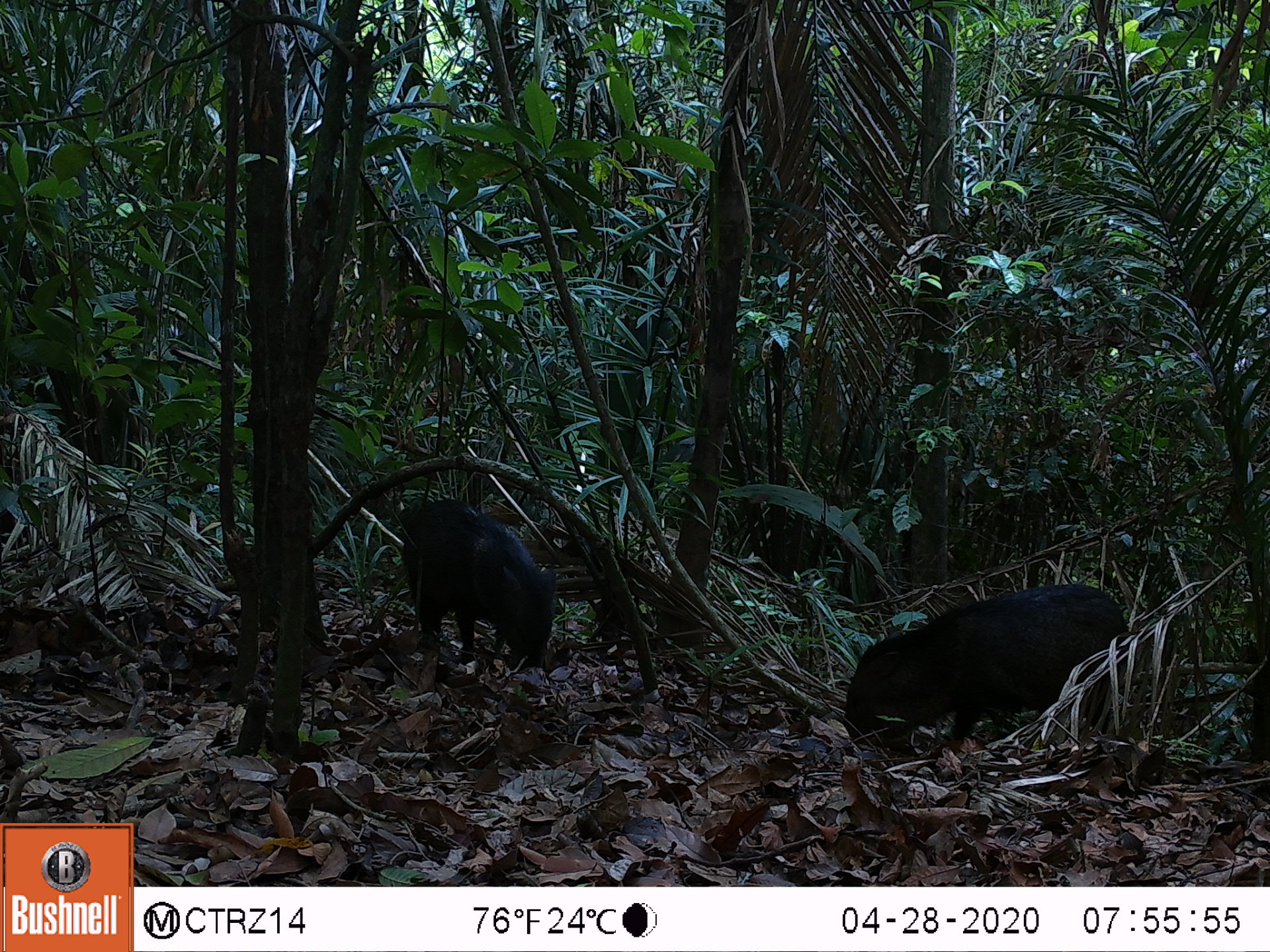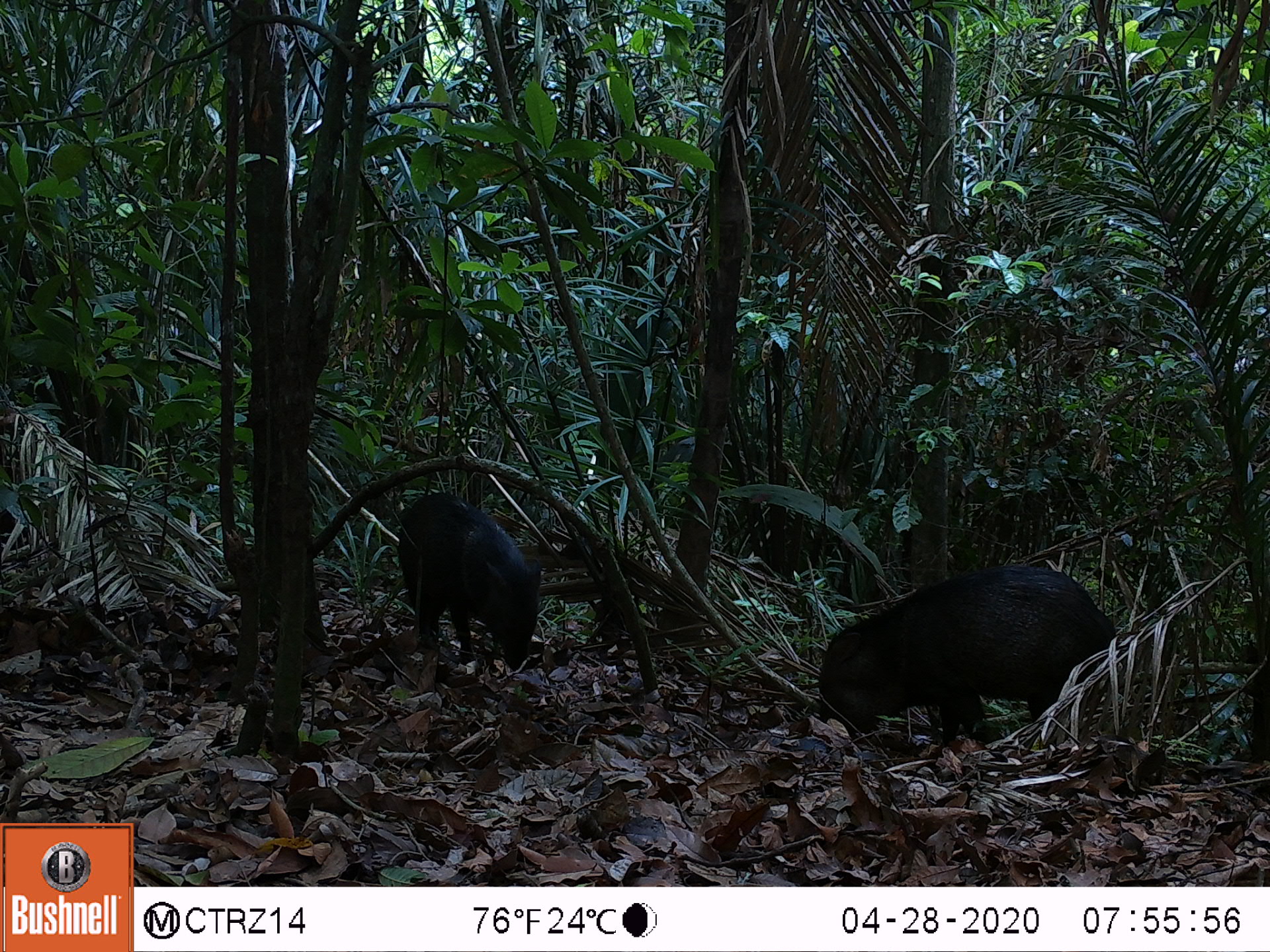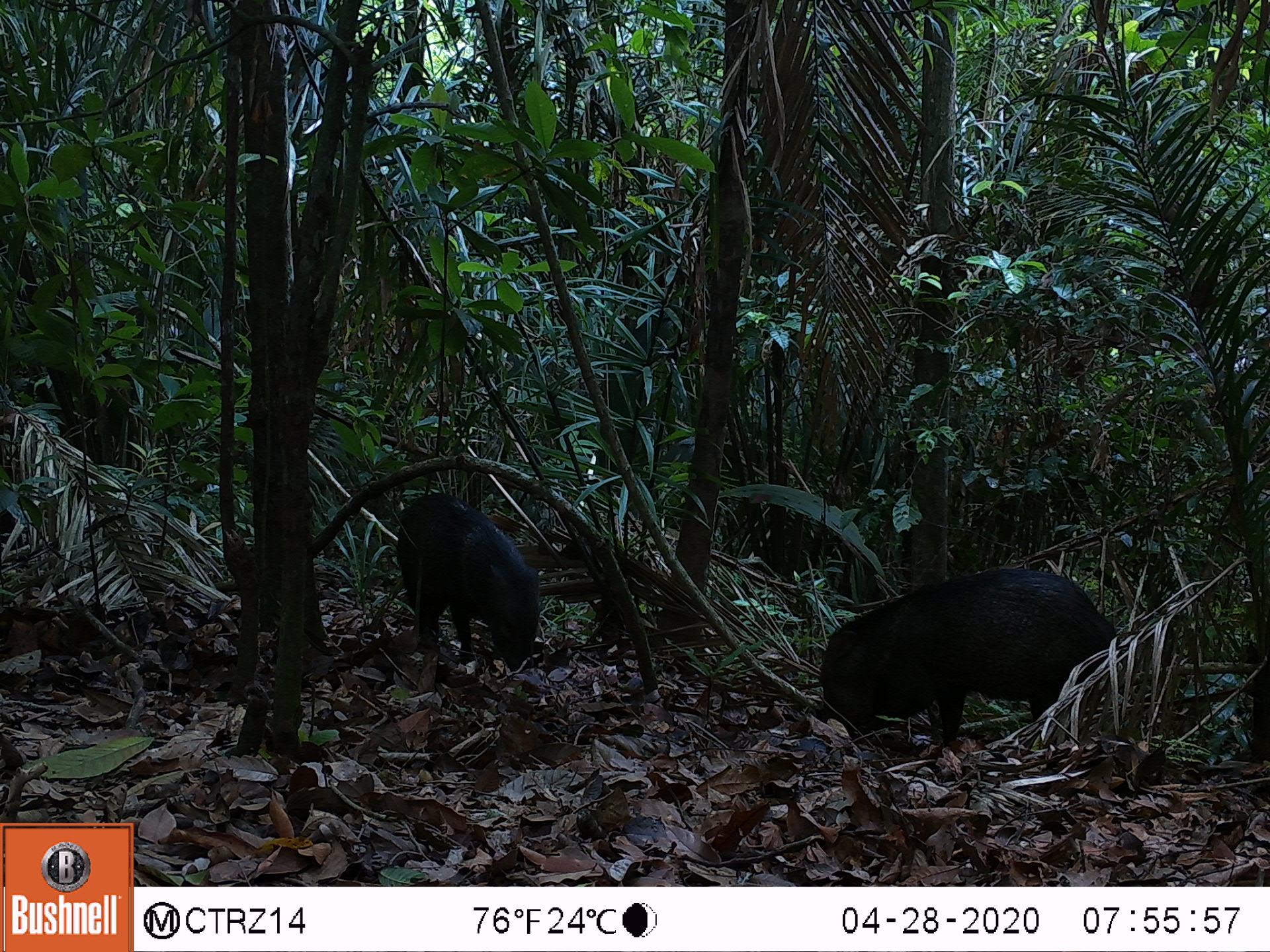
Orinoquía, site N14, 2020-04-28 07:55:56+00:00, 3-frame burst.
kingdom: Animalia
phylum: Chordata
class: Mammalia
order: Artiodactyla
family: Tayassuidae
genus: Pecari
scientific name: Pecari tajacu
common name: collared peccary